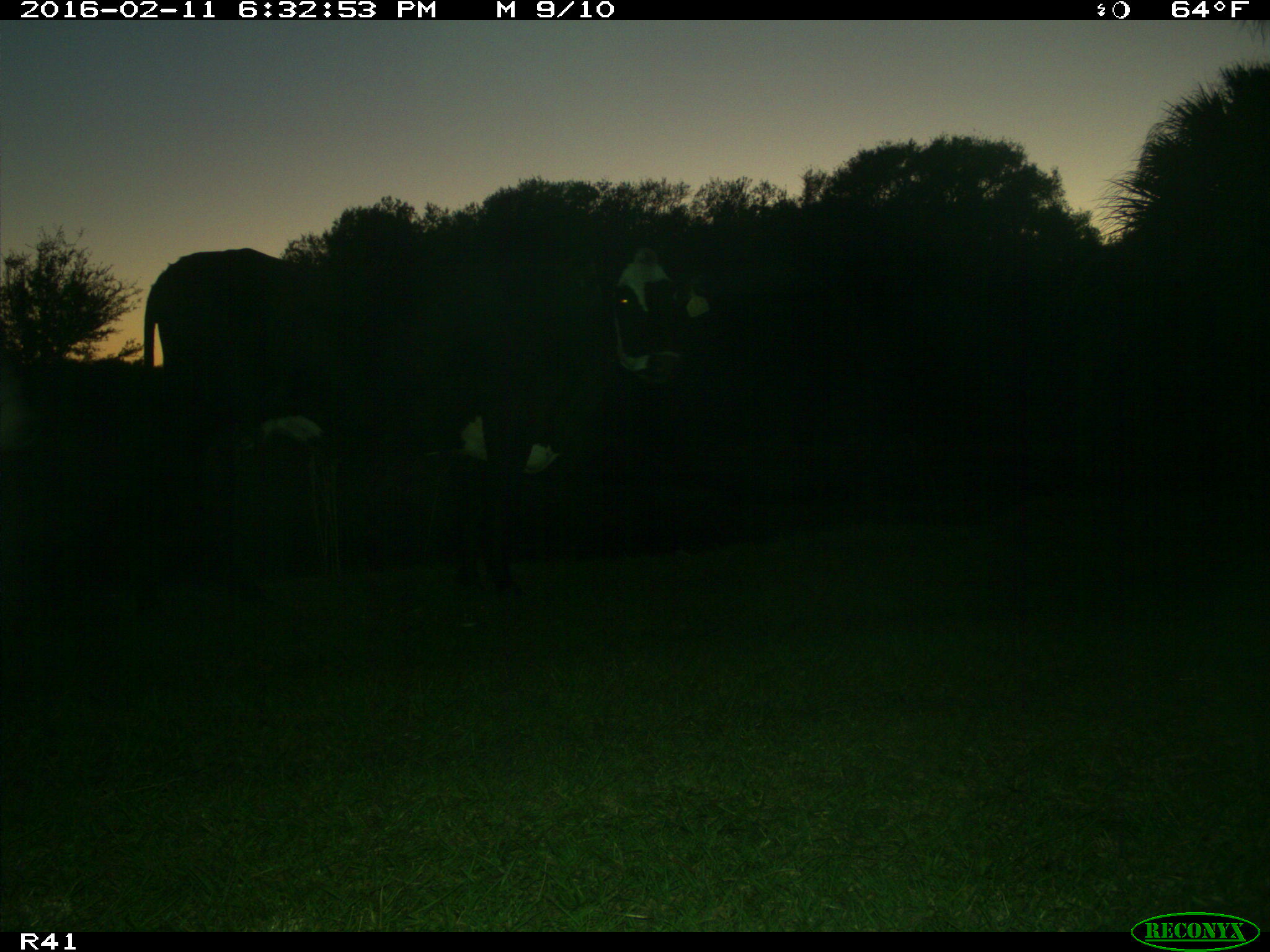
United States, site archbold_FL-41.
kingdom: Animalia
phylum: Chordata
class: Mammalia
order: Artiodactyla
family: Bovidae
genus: Bos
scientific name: Bos taurus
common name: domestic cow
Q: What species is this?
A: Bos taurus (domestic cow).